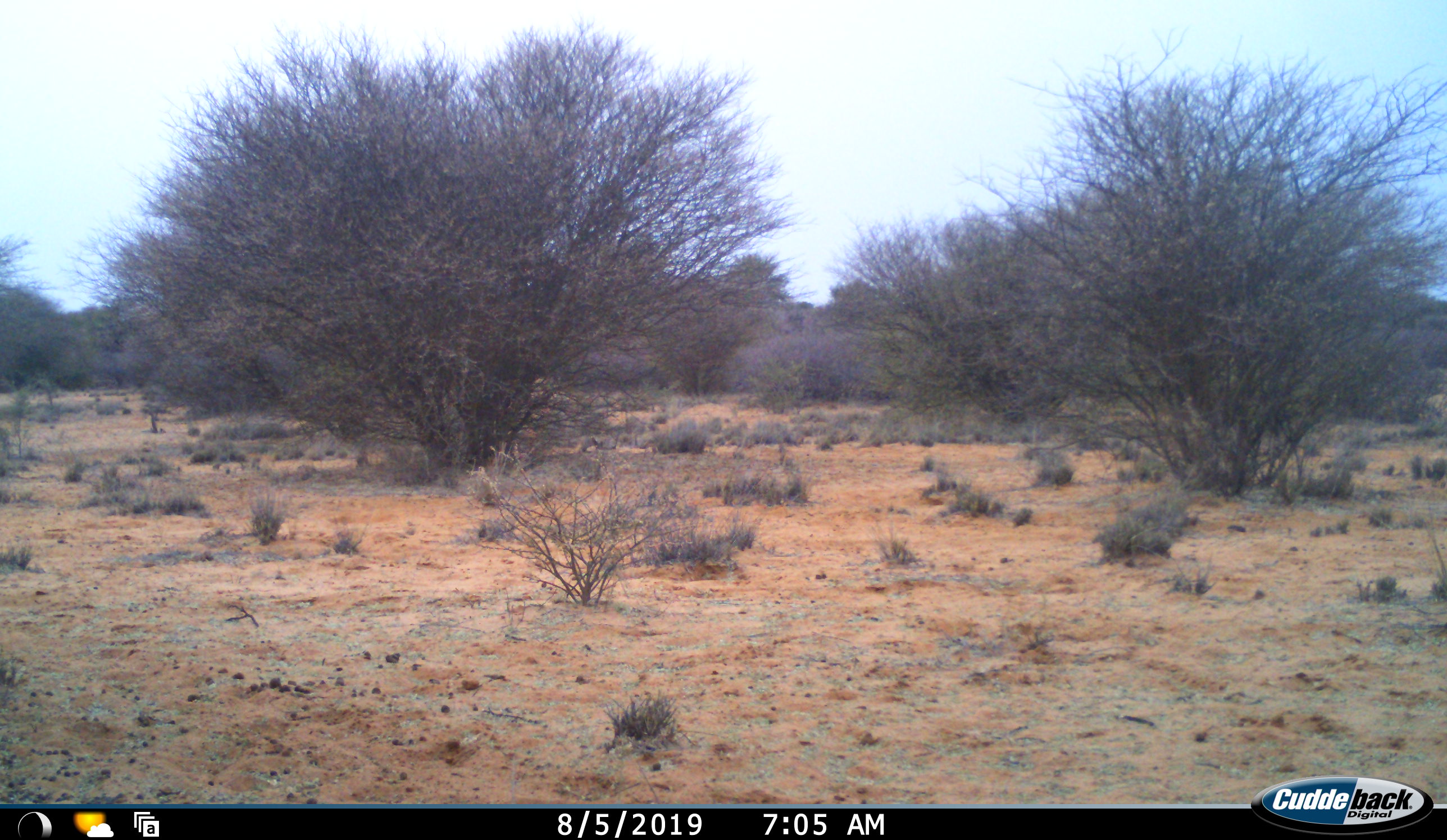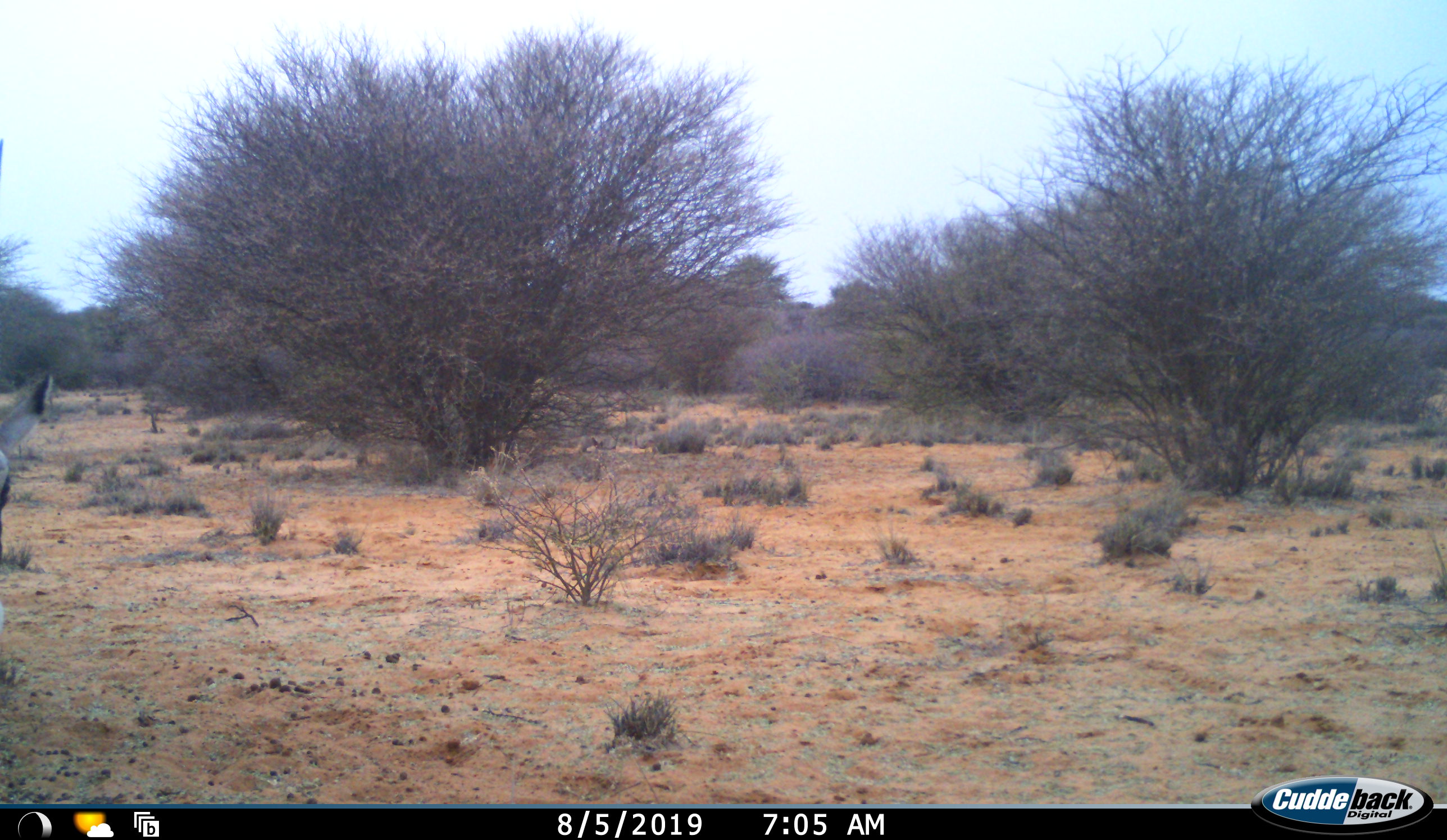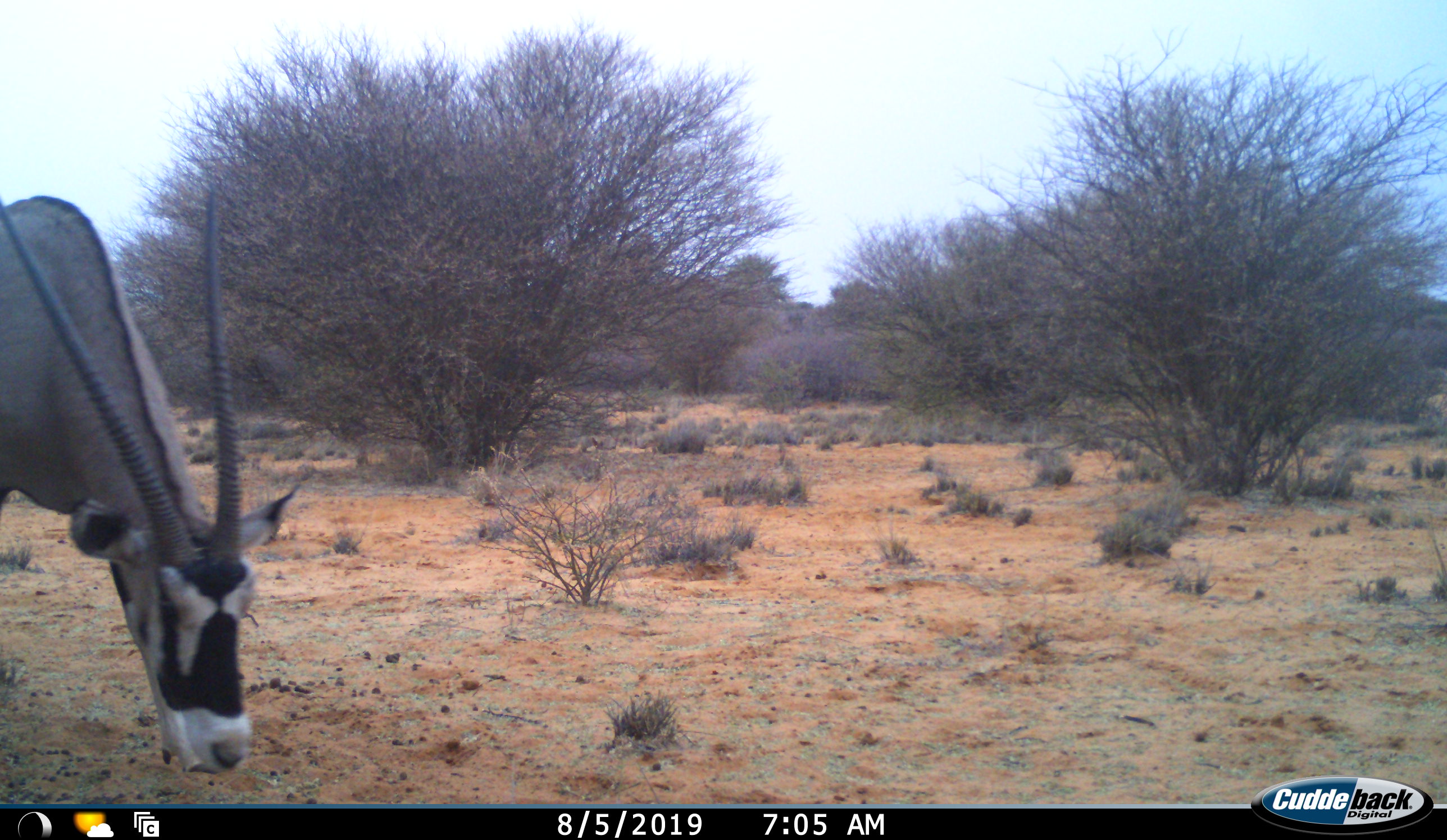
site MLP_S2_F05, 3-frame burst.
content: unidentified animal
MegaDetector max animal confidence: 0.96